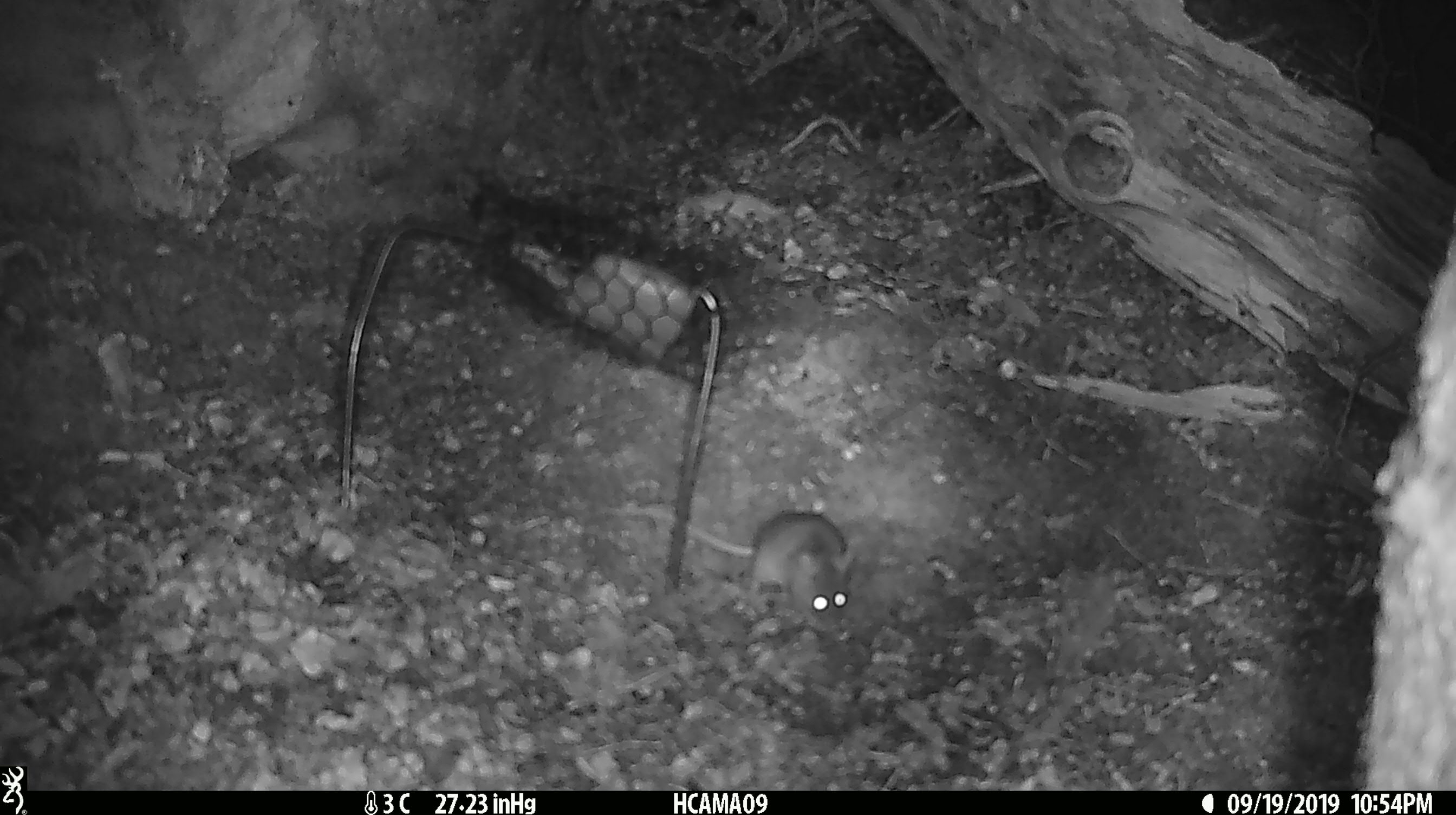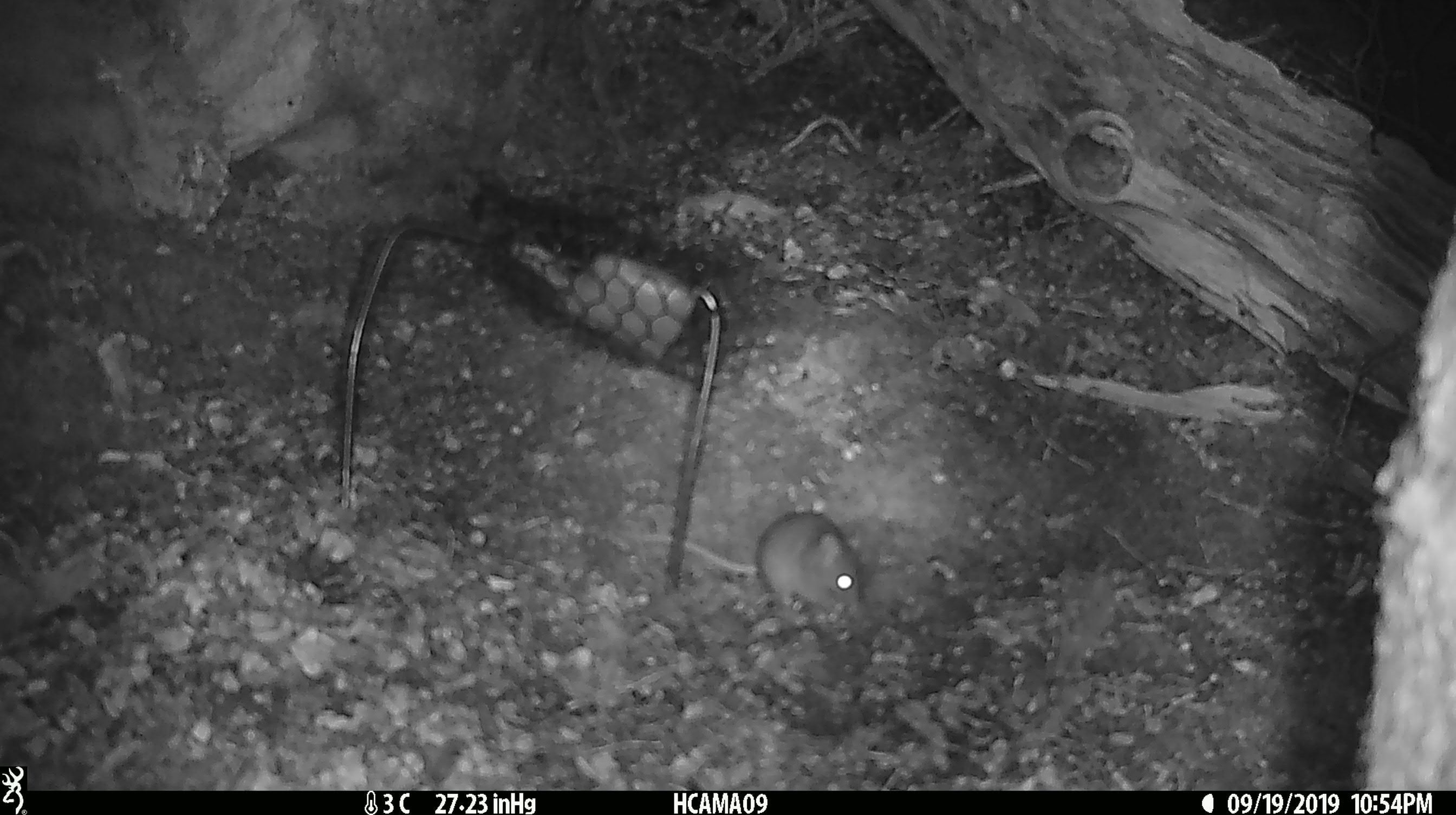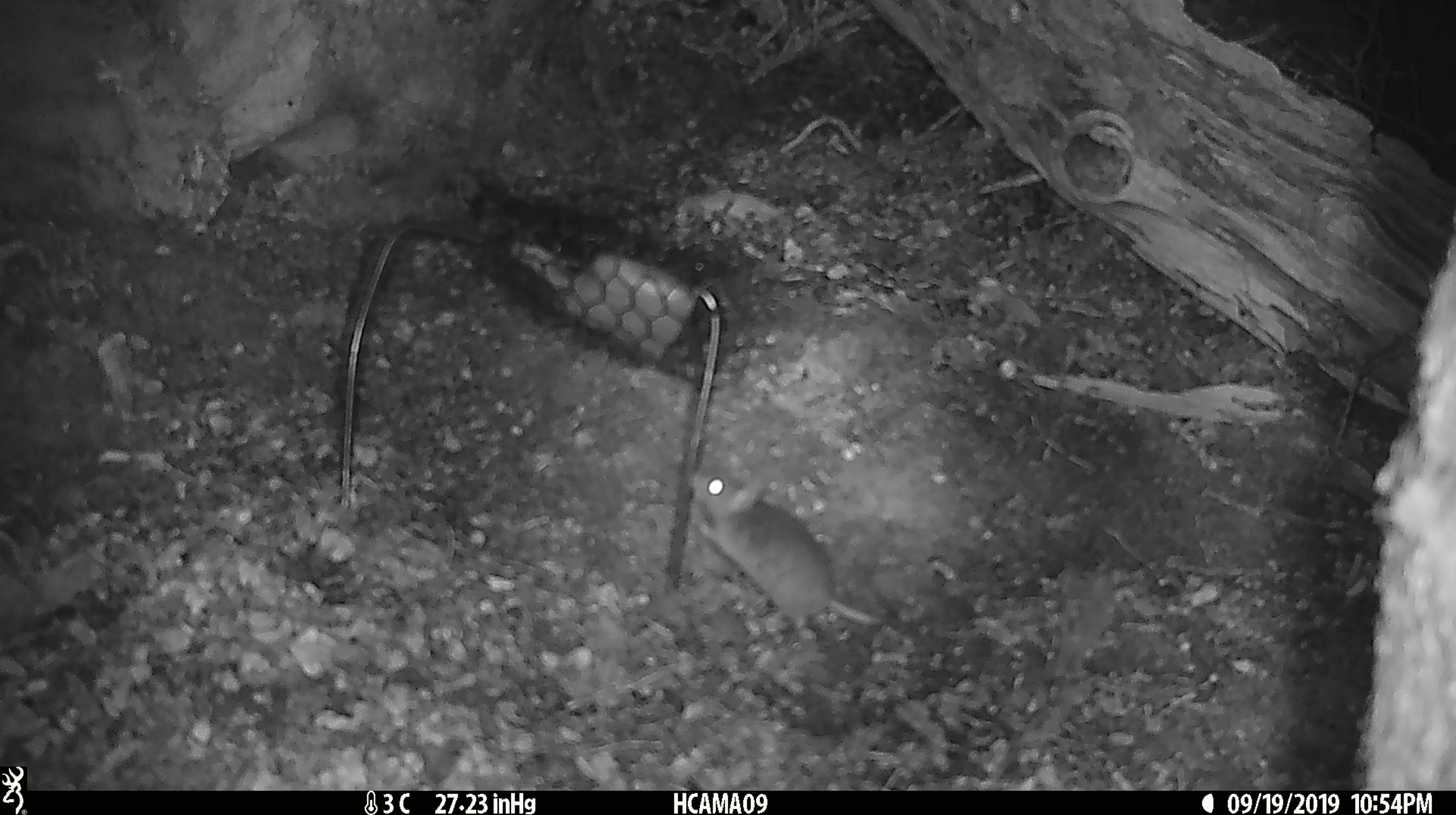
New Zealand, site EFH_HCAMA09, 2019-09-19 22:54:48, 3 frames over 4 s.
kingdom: Animalia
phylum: Chordata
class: Mammalia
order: Rodentia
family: Muridae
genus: Mus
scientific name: Mus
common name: mouse